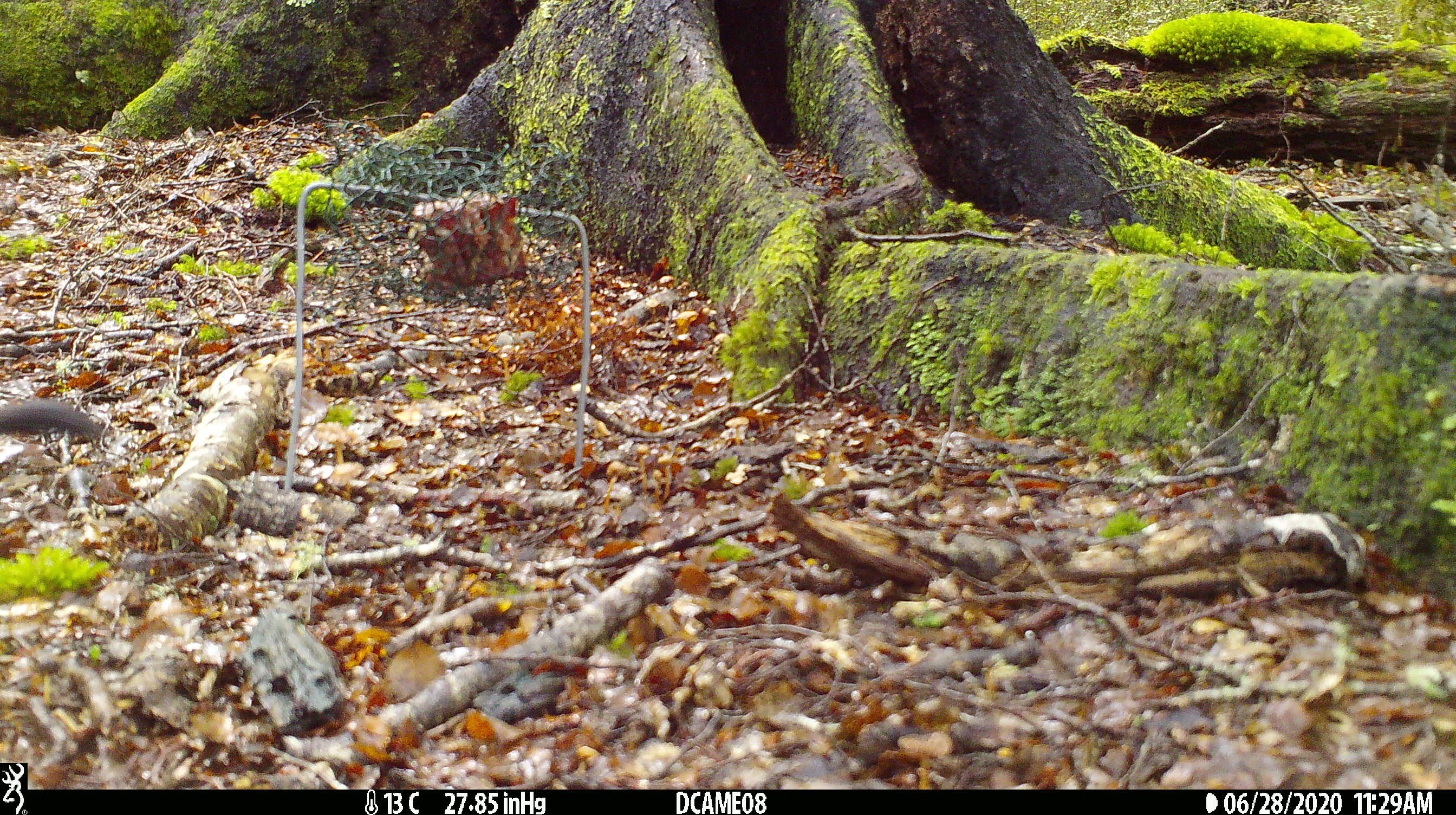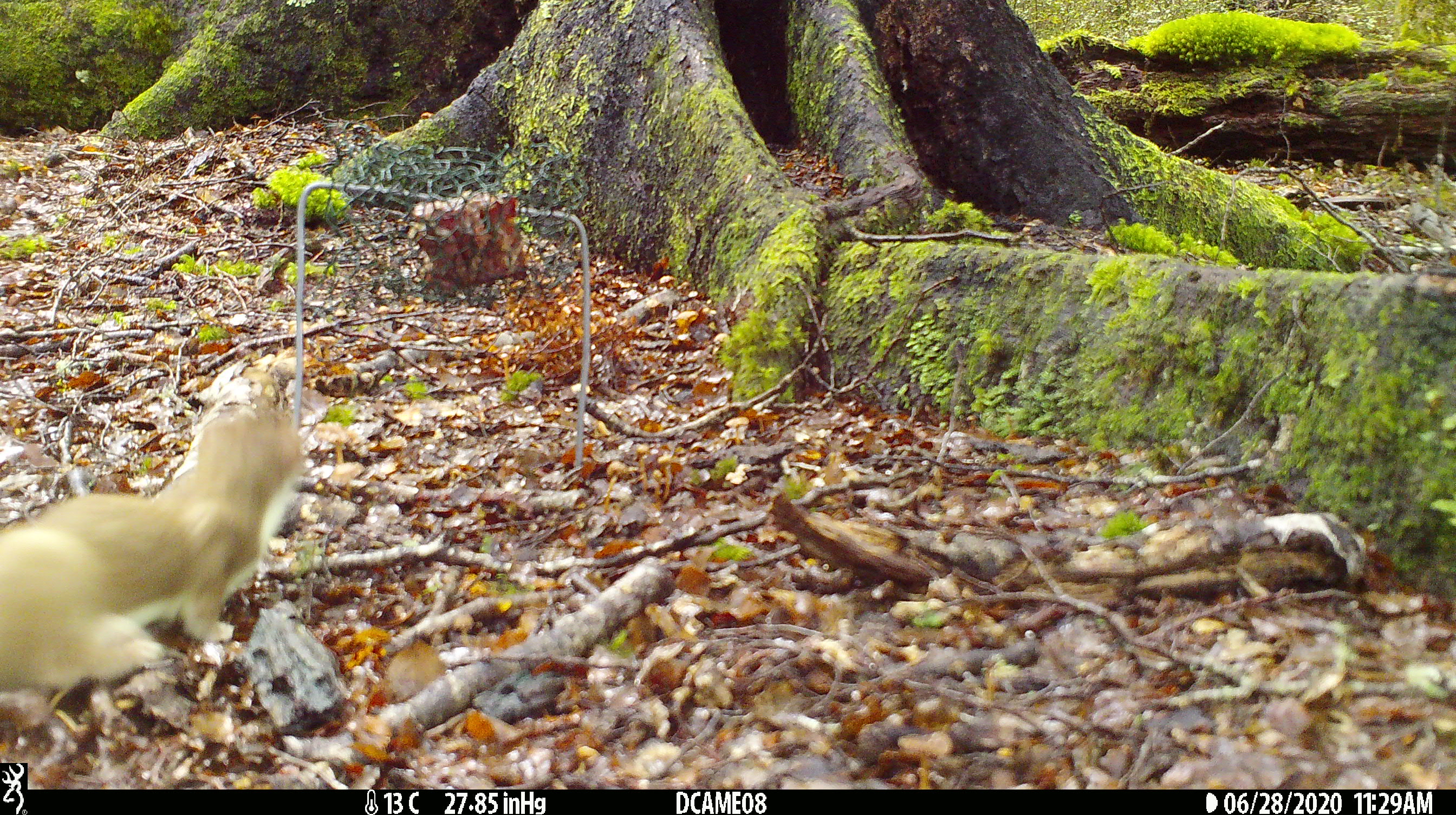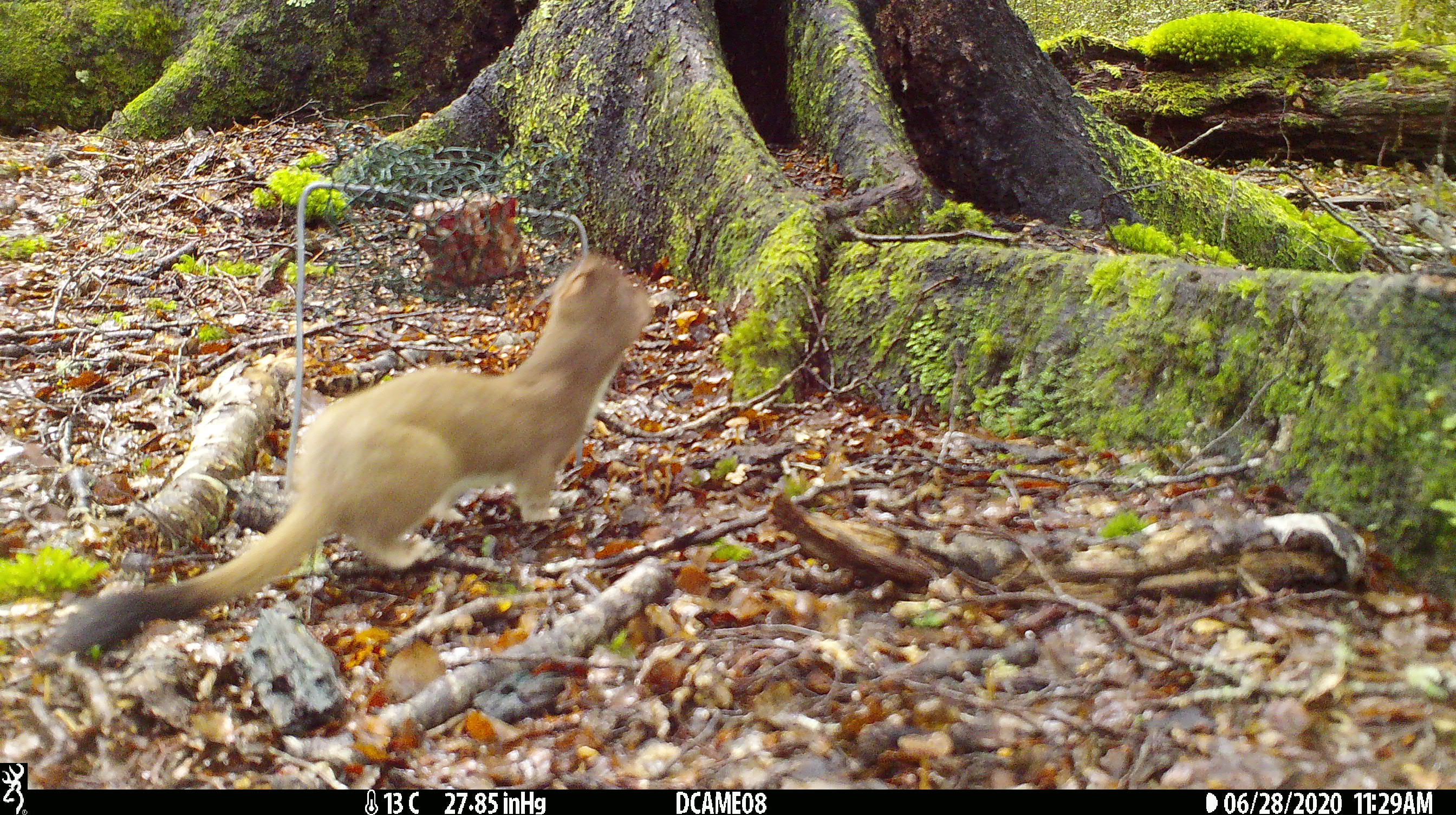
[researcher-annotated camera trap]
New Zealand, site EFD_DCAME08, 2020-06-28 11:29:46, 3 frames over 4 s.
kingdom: Animalia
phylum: Chordata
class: Mammalia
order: Carnivora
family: Mustelidae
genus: Mustela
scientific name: Mustela erminea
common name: stoat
Stoat (Mustela erminea).